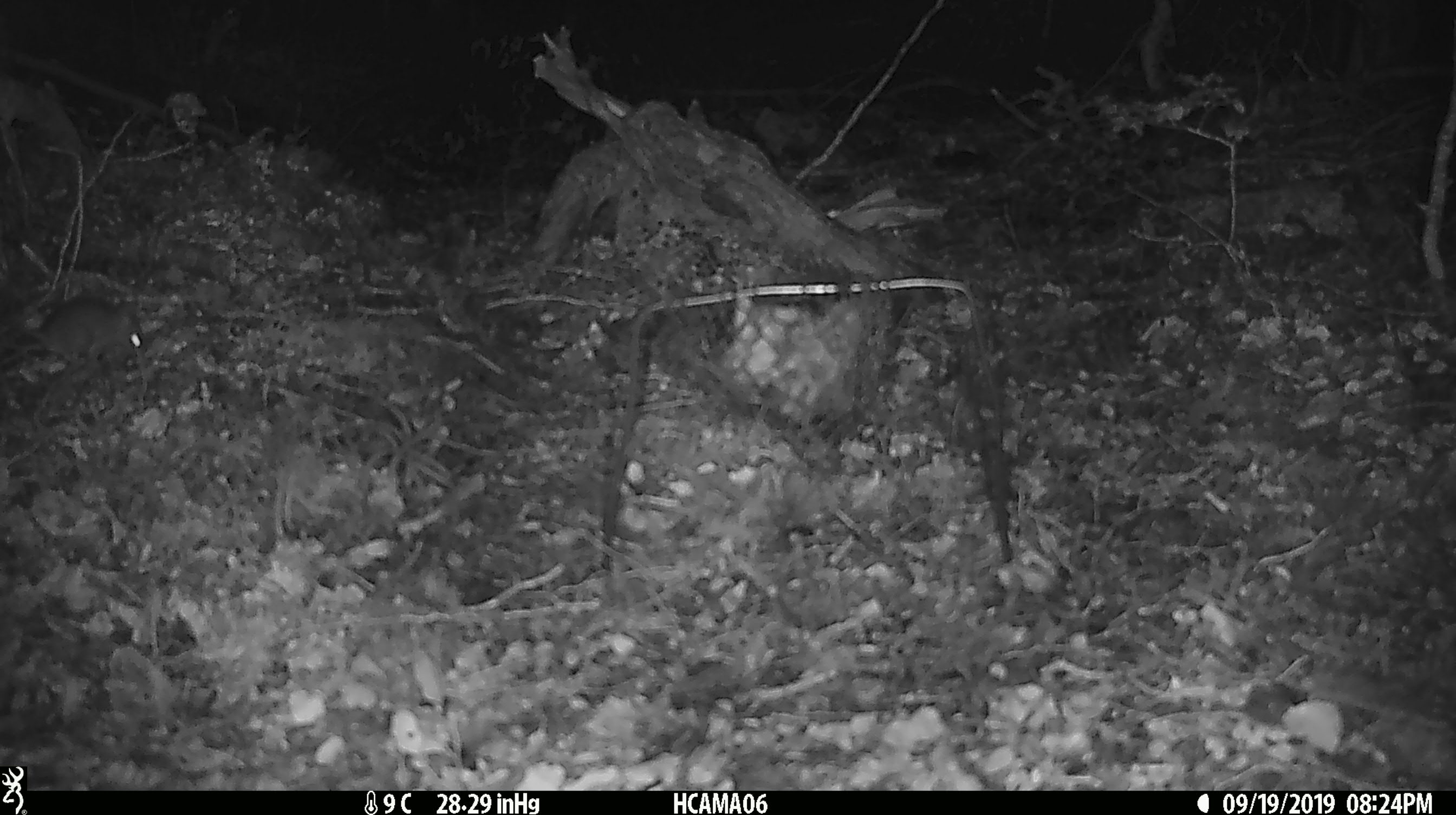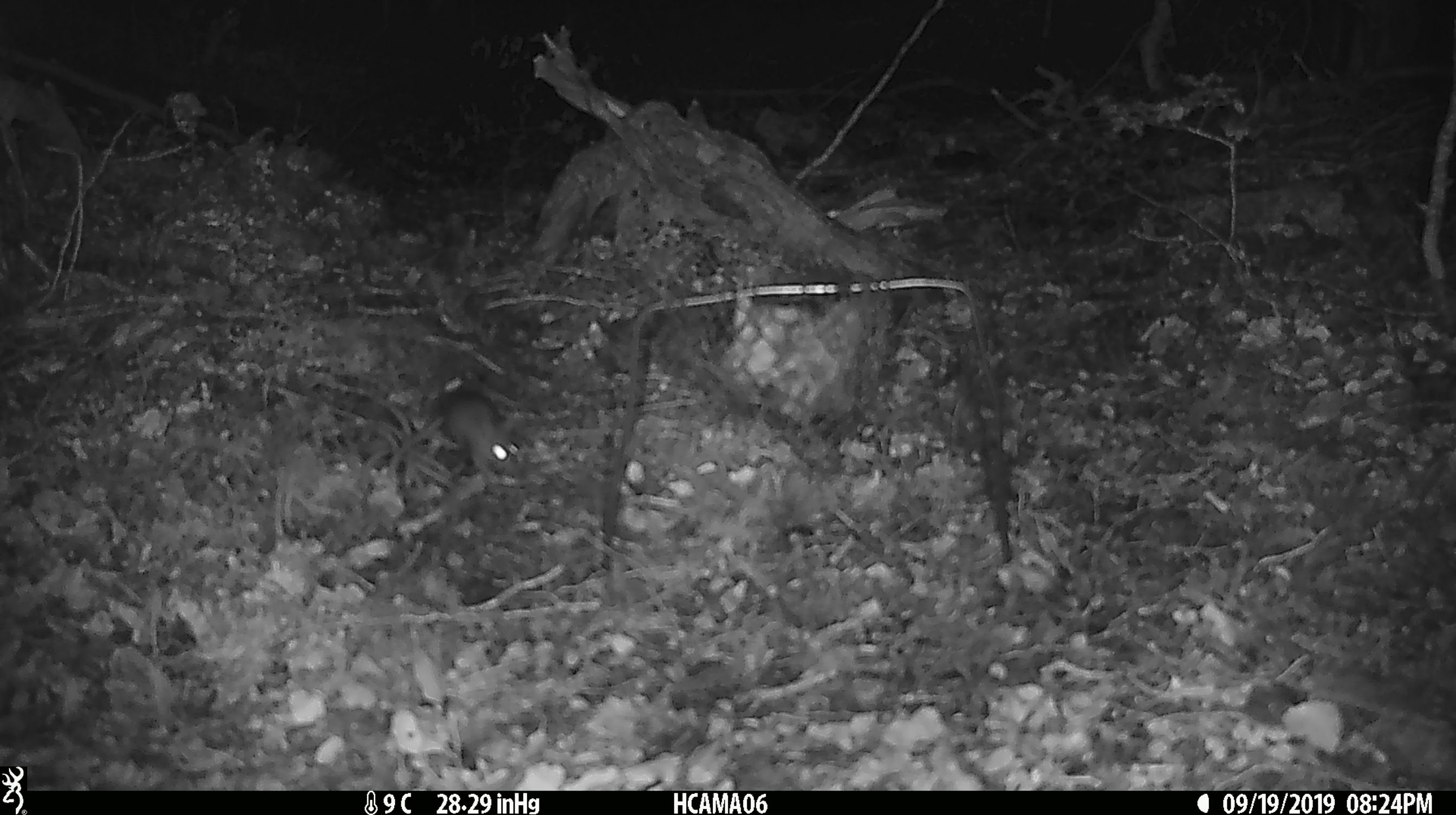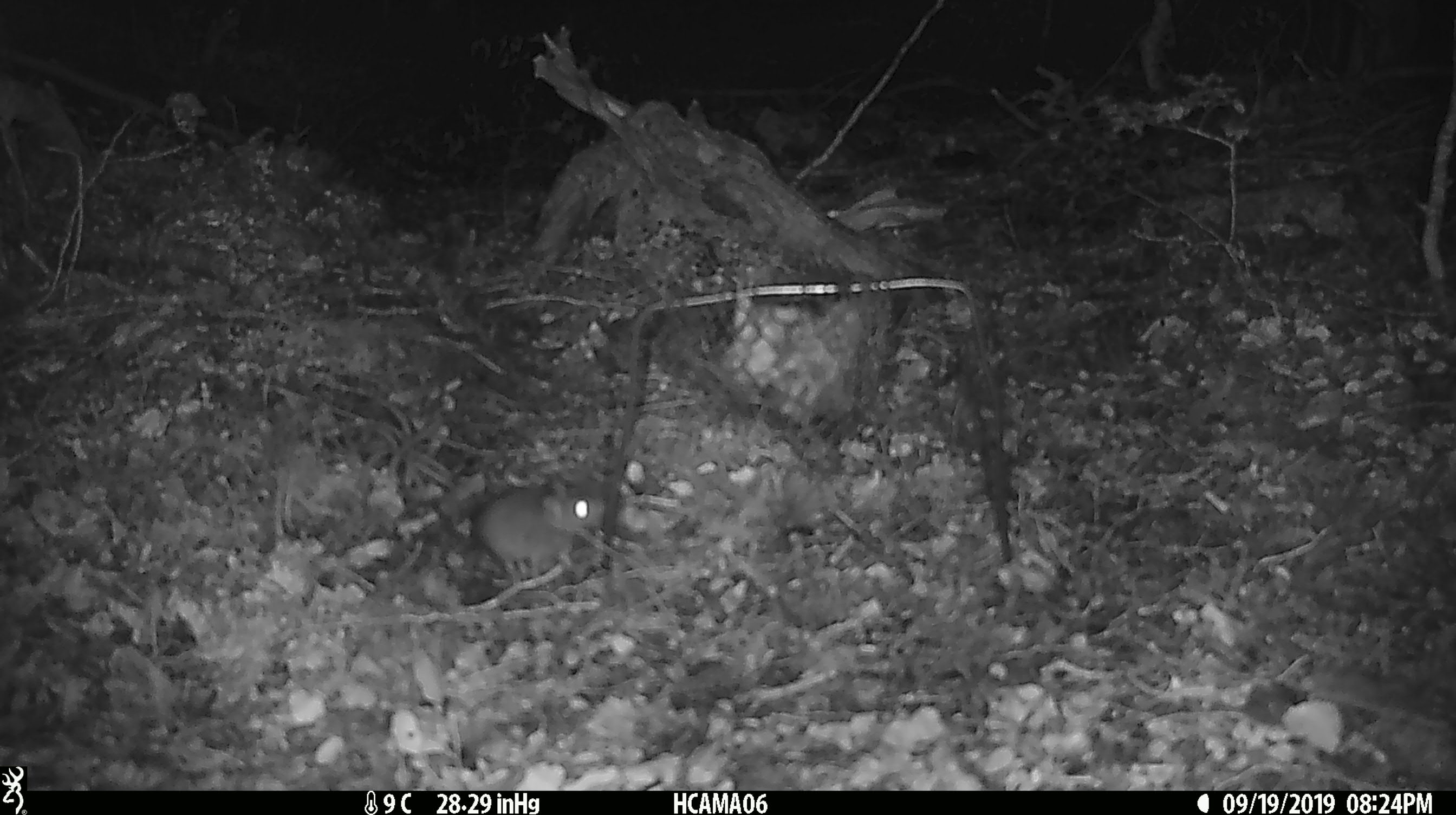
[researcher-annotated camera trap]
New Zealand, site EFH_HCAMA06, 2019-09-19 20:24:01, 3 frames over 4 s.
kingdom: Animalia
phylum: Chordata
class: Mammalia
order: Rodentia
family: Muridae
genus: Mus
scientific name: Mus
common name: mouse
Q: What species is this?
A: Mouse (Mus).